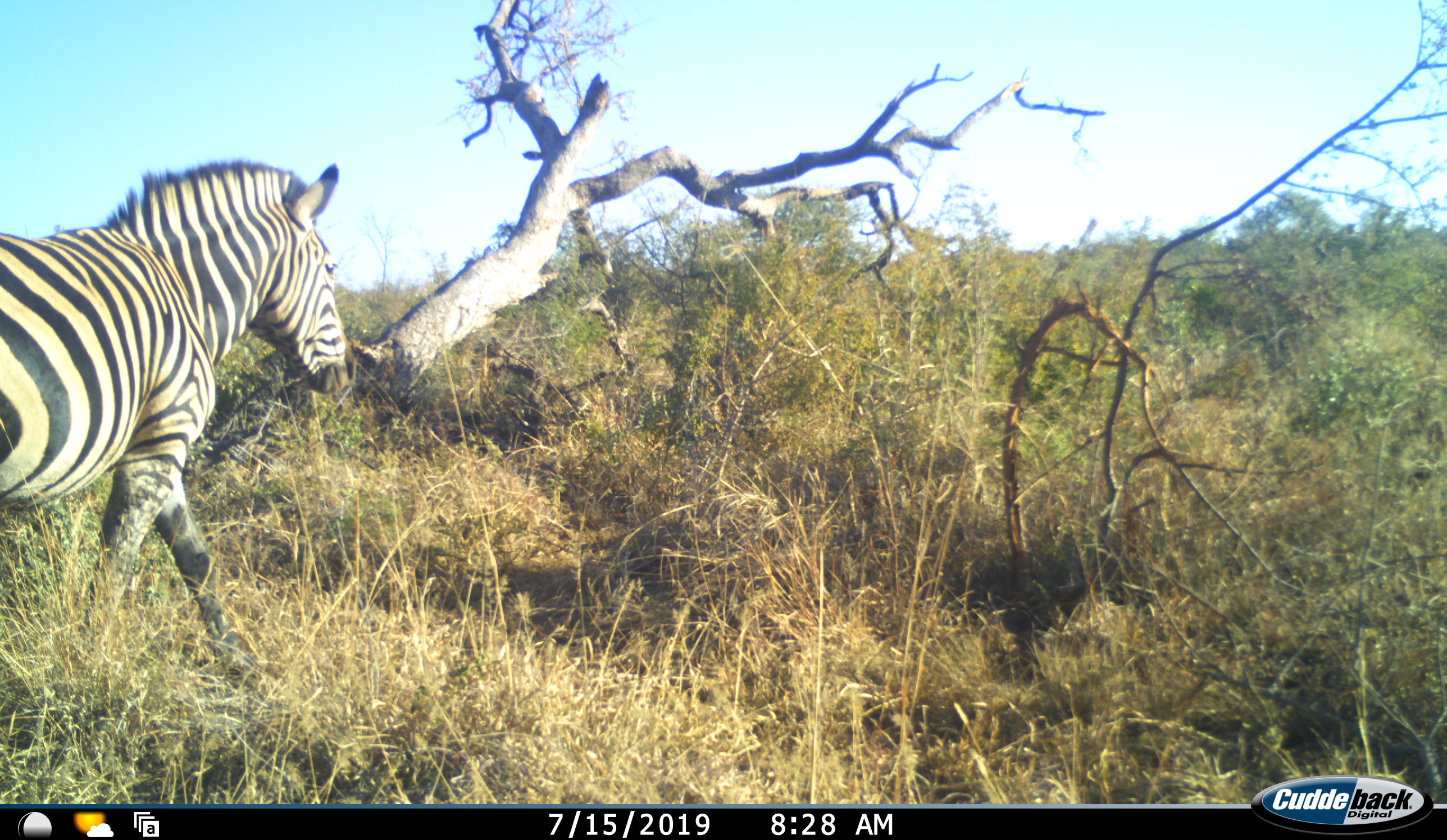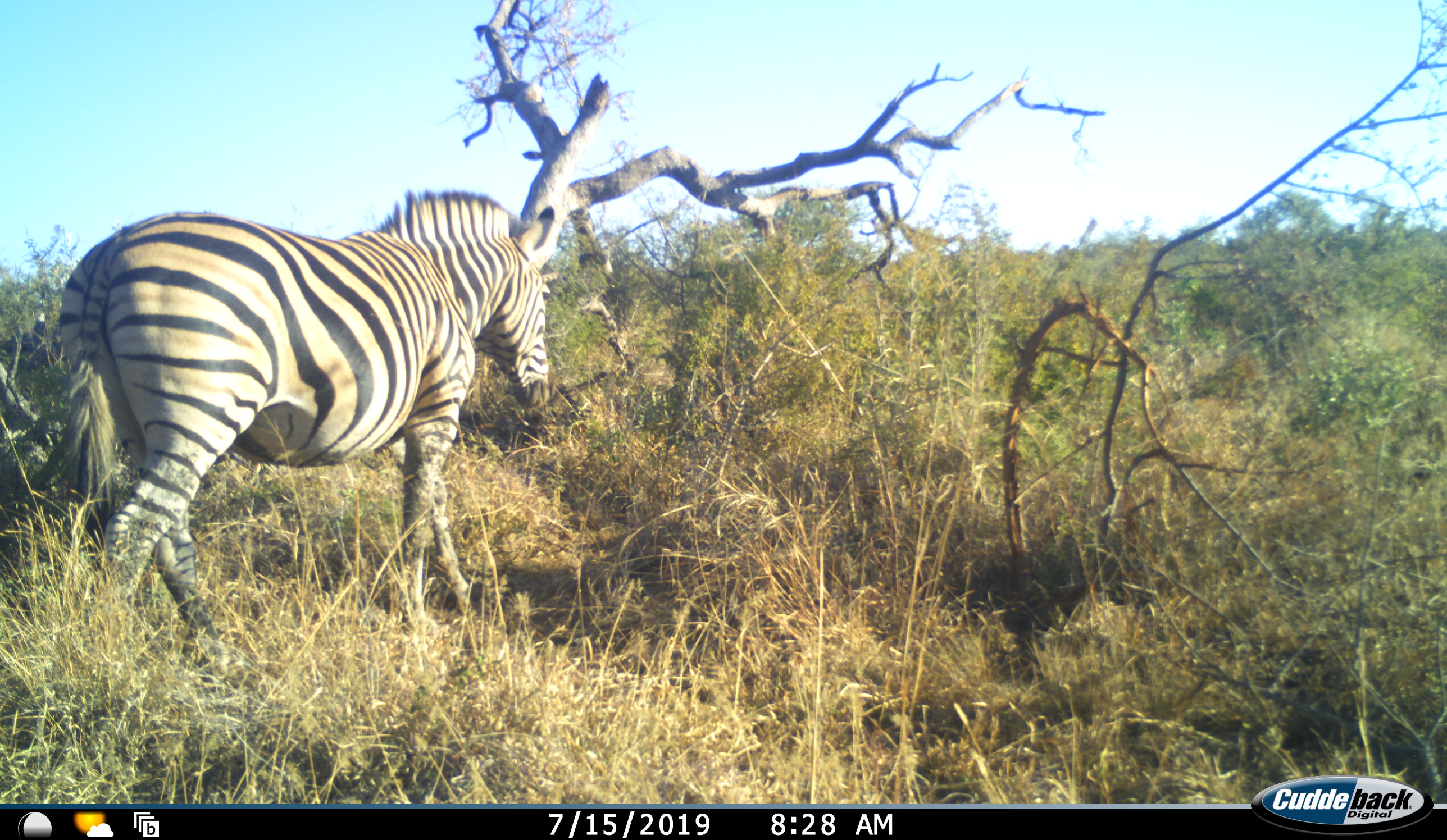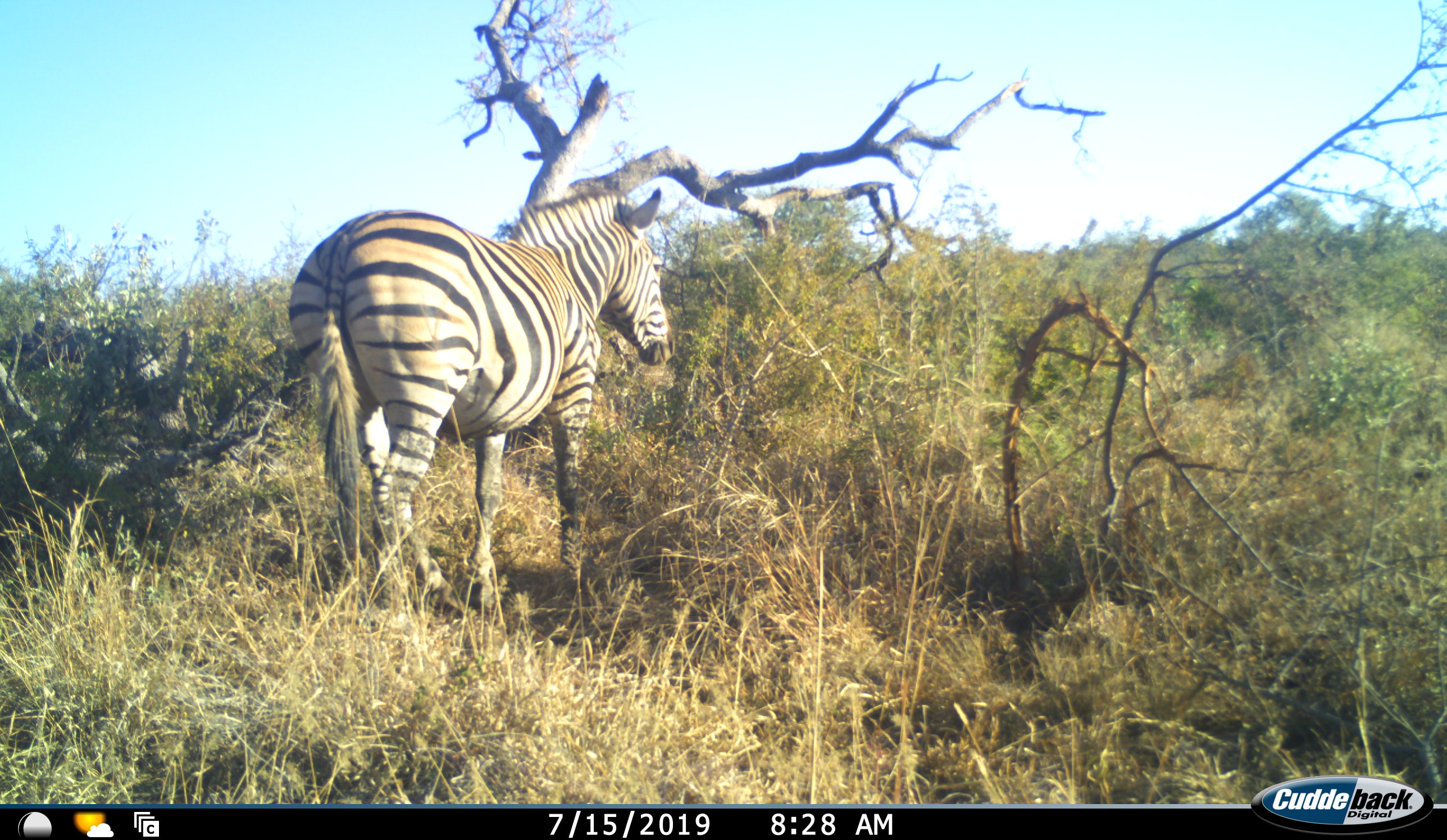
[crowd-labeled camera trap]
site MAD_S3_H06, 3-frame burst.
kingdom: Animalia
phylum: Chordata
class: Mammalia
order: Perissodactyla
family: Equidae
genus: Equus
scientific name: Equus quagga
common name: plains zebra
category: zebraplains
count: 1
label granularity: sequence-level